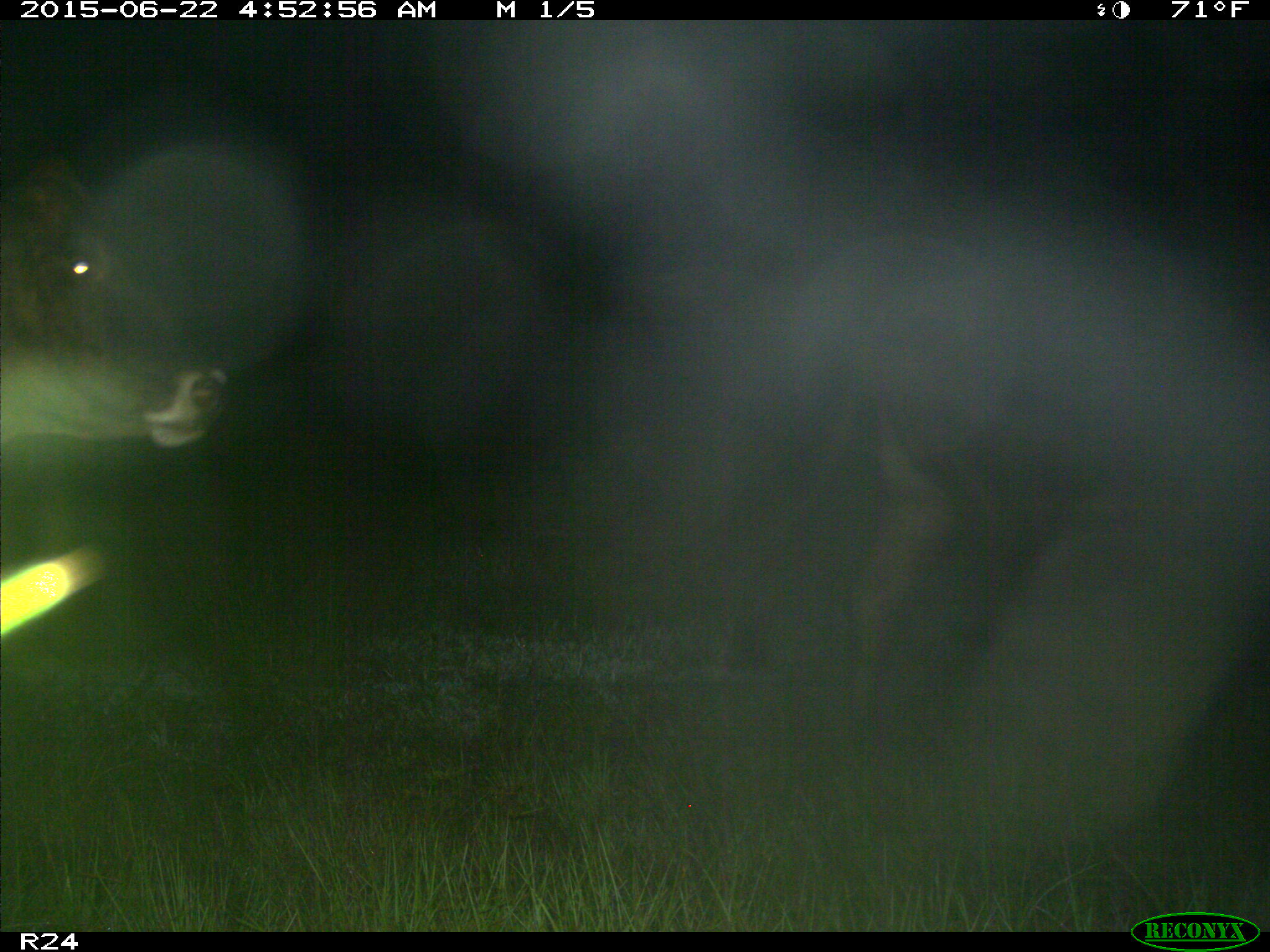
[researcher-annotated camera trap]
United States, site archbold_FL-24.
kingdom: Animalia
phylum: Chordata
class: Mammalia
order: Artiodactyla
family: Bovidae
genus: Bos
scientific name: Bos taurus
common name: domestic cow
Bos taurus (domestic cow).